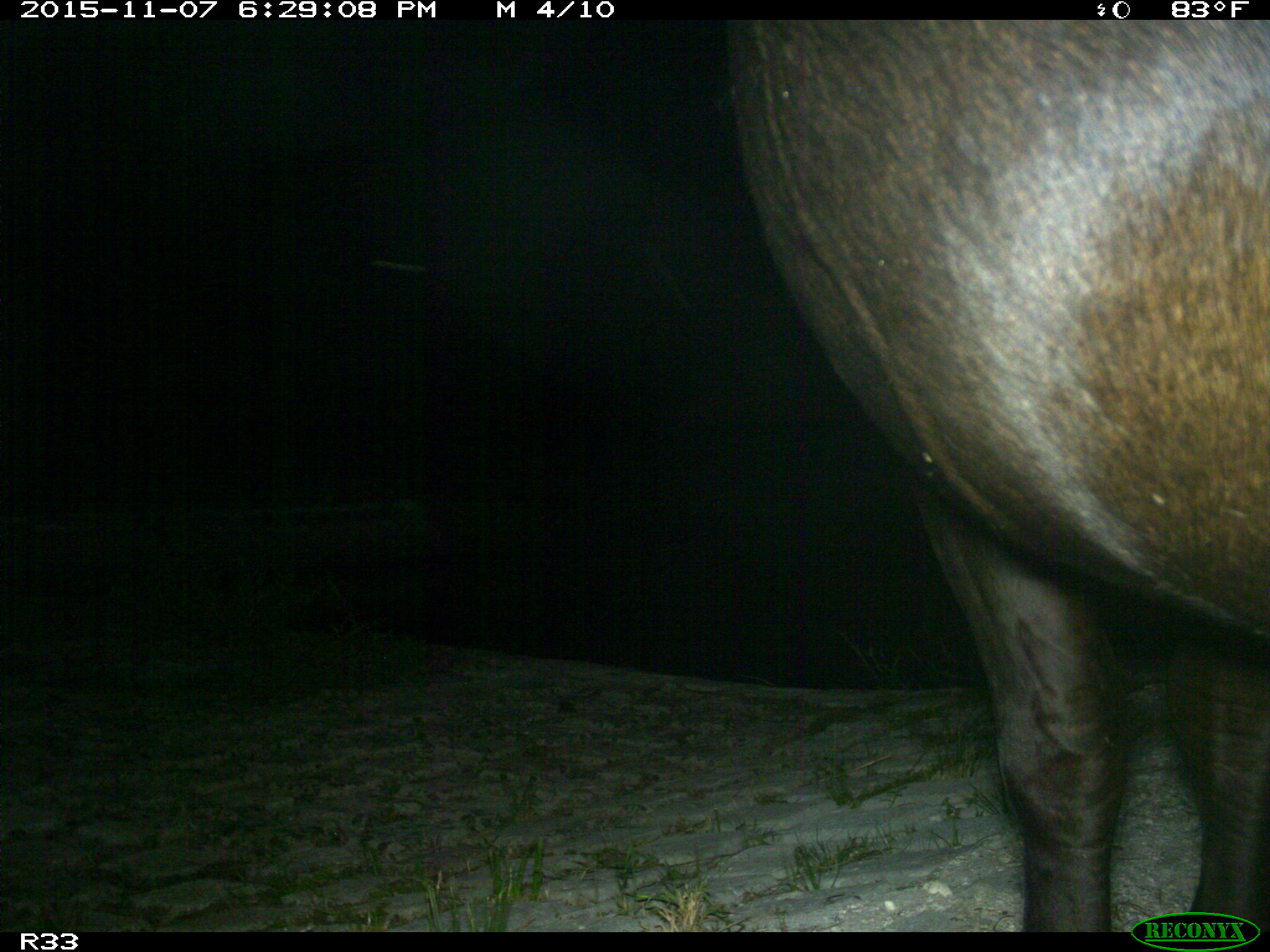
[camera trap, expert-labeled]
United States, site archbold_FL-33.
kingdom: Animalia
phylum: Chordata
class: Mammalia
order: Artiodactyla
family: Bovidae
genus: Bos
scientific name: Bos taurus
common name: domestic cow